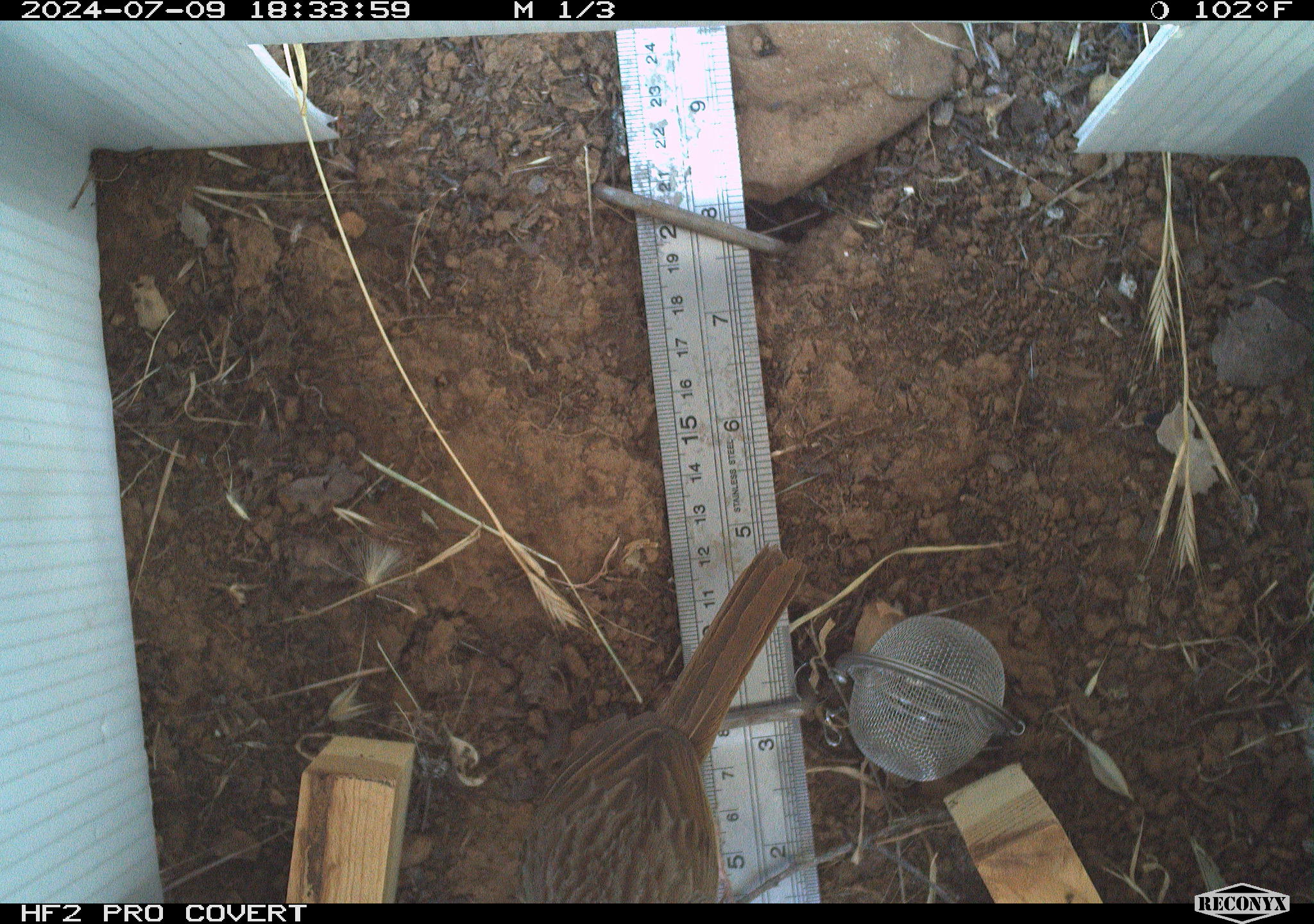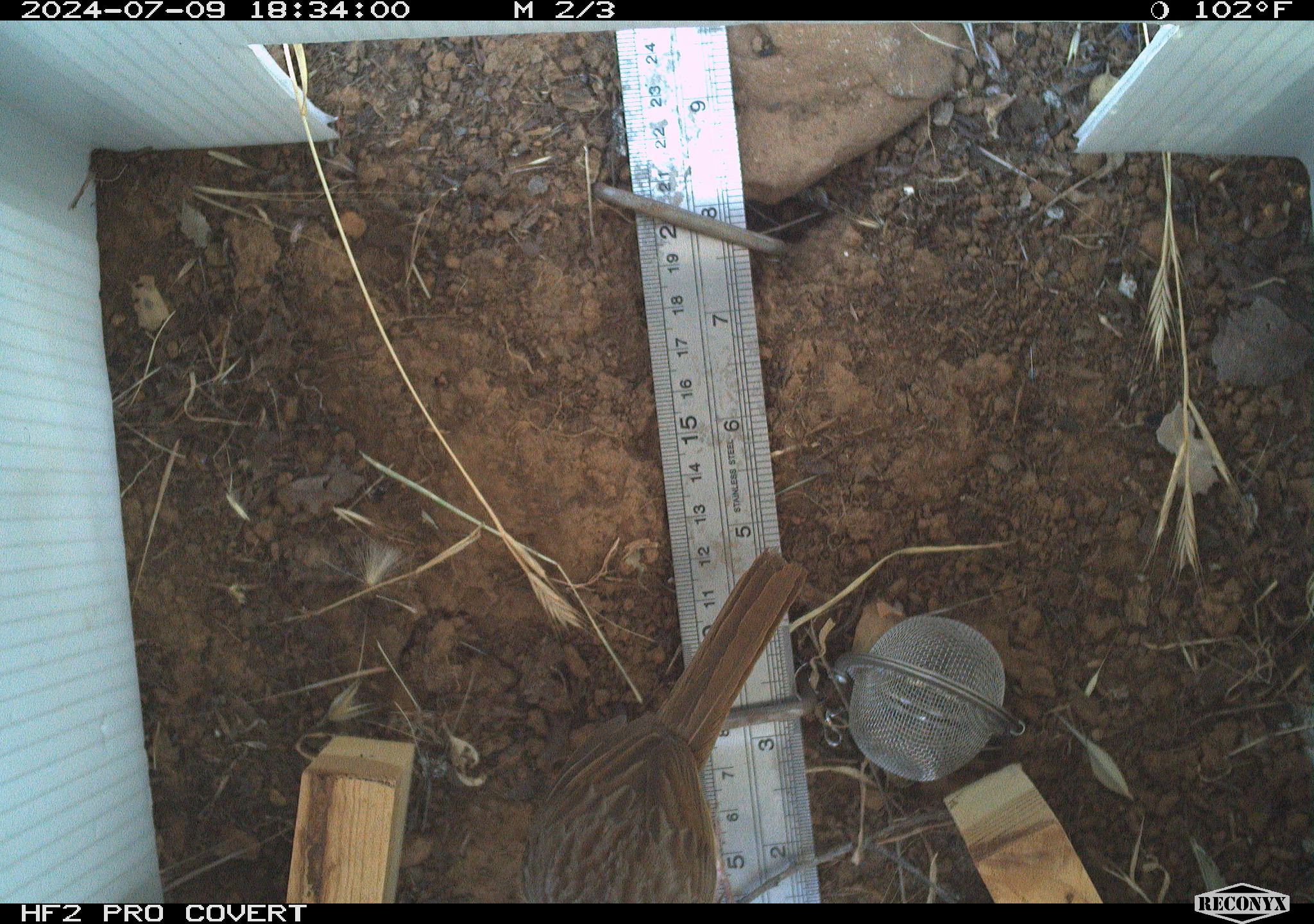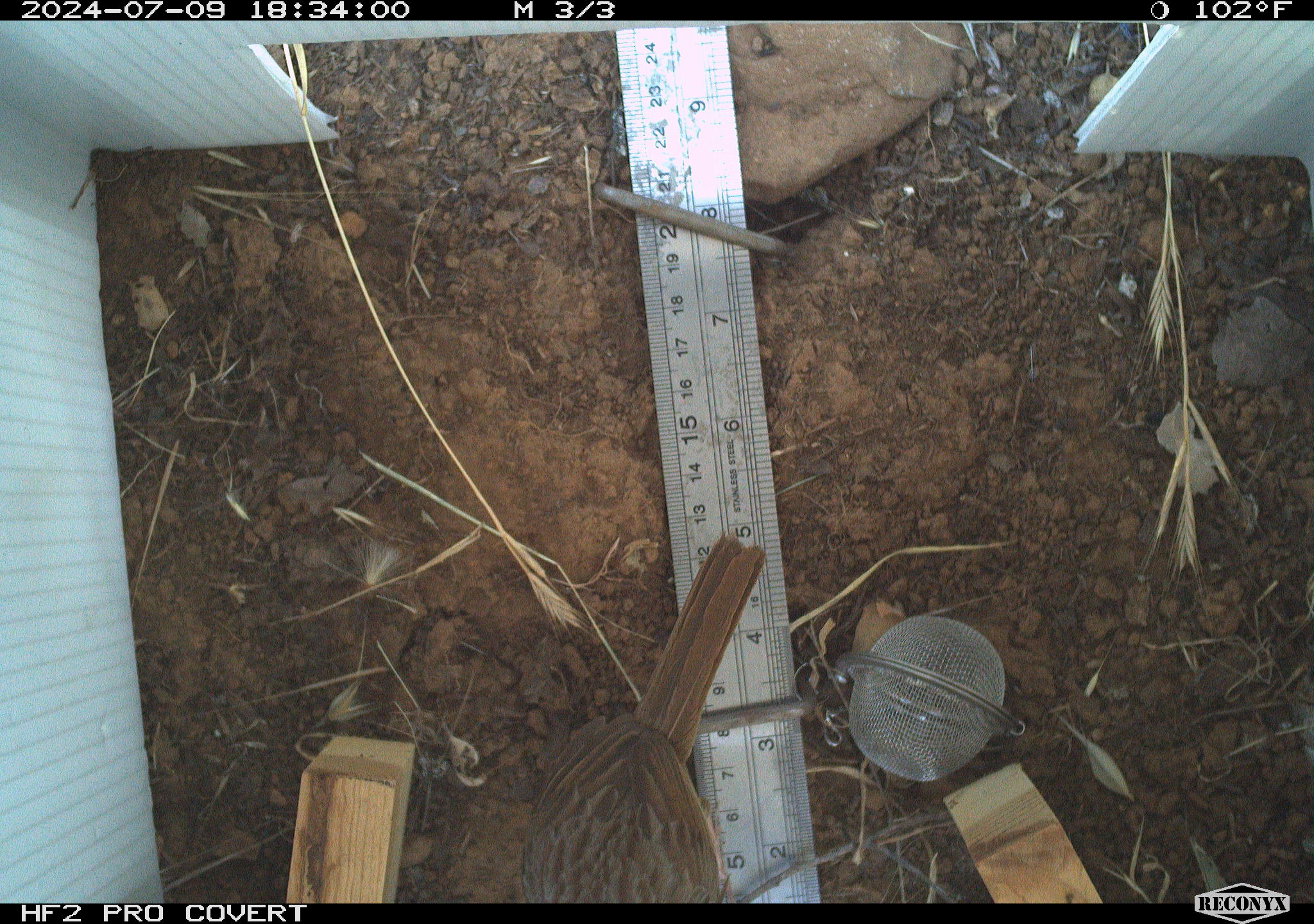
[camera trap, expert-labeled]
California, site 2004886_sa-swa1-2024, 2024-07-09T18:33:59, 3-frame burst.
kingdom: Animalia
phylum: Chordata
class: Aves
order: Passeriformes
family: Passerellidae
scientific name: Passerellidae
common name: new world sparrows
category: passerellidae family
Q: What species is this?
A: Passerellidae family (new world sparrows) (Passerellidae).